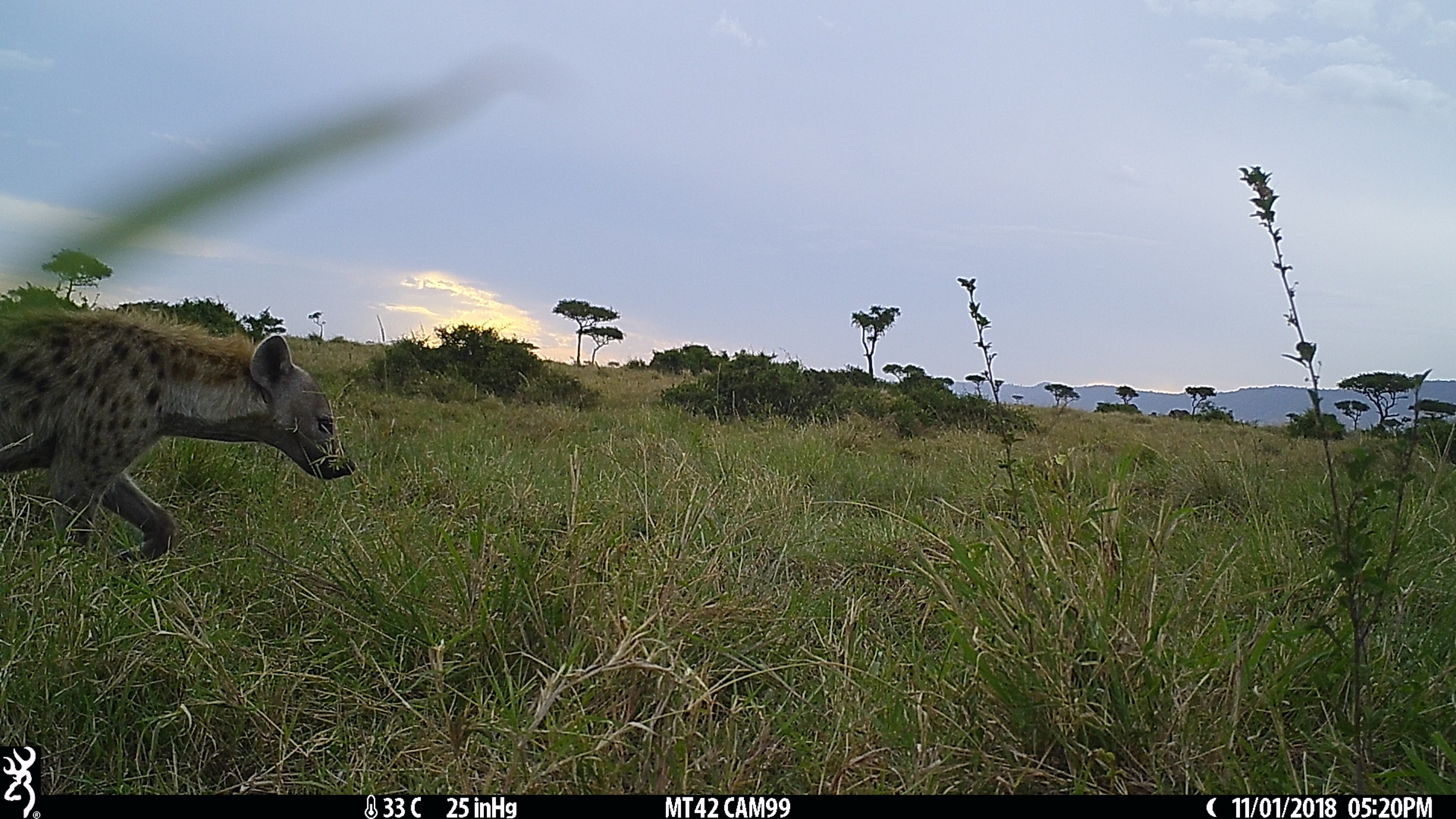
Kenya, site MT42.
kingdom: Animalia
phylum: Chordata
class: Mammalia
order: Carnivora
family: Hyaenidae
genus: Crocuta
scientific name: Crocuta crocuta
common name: spotted hyena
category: hyena spotted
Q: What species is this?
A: Hyena spotted (spotted hyena) (Crocuta crocuta).